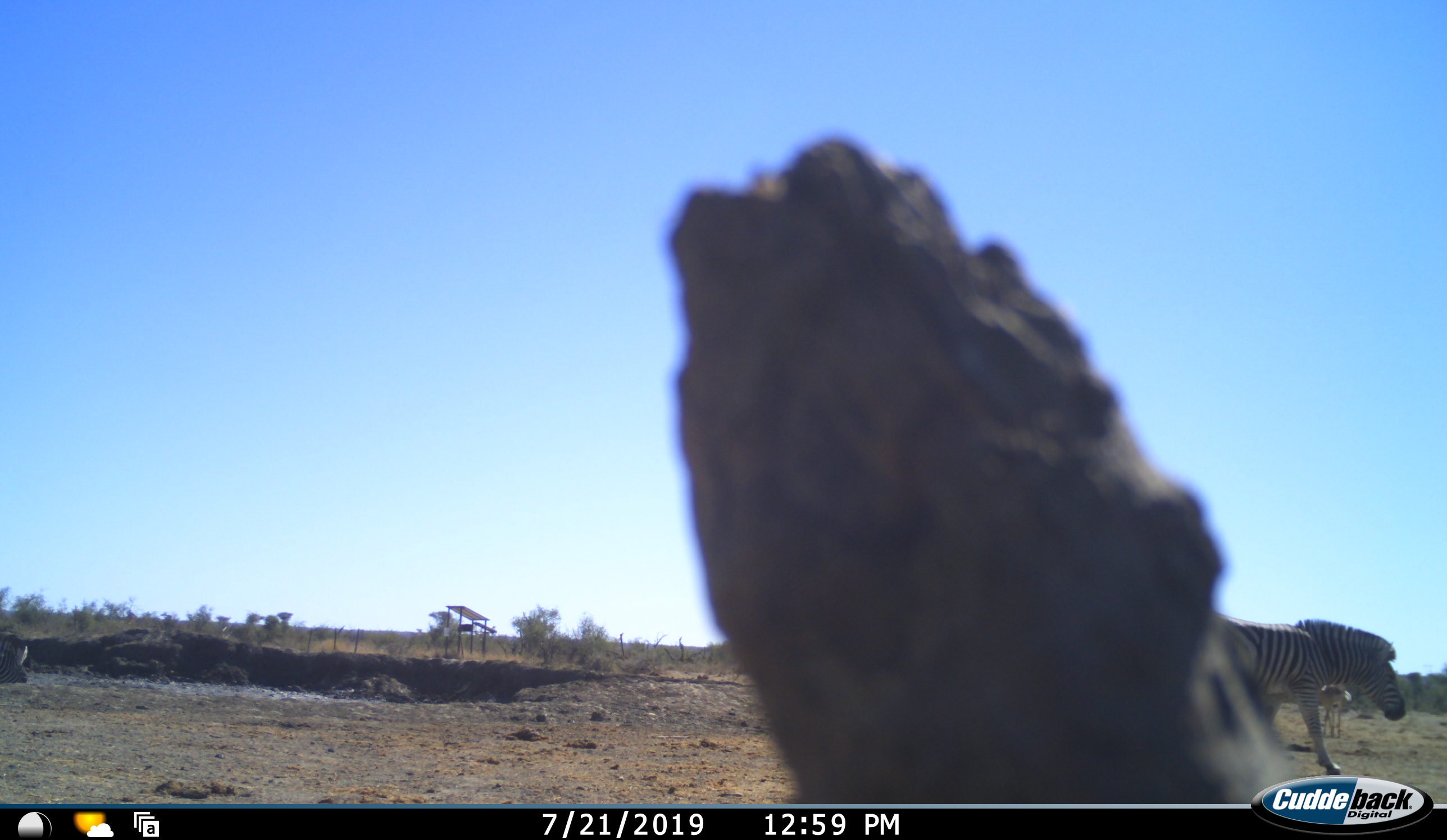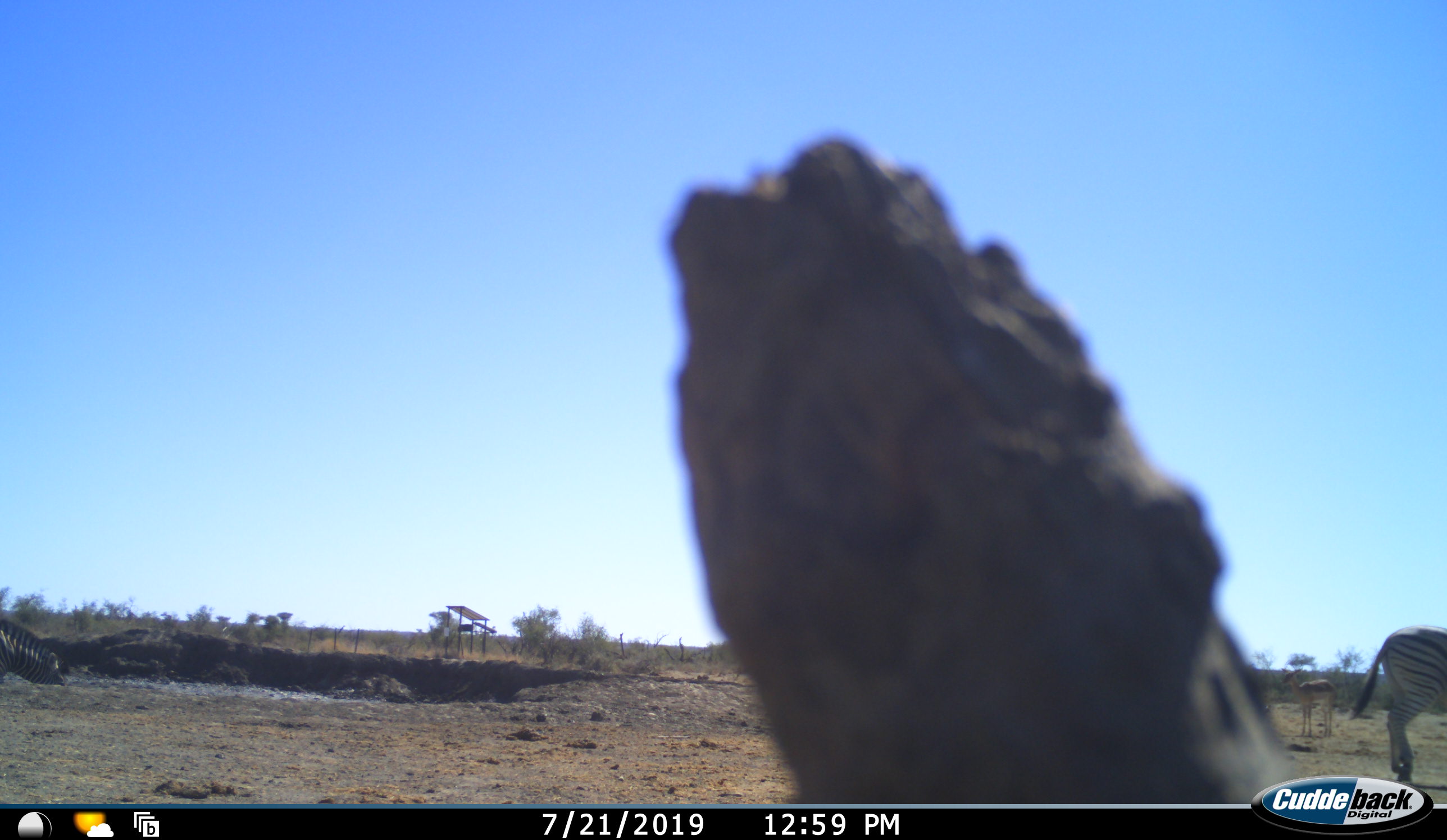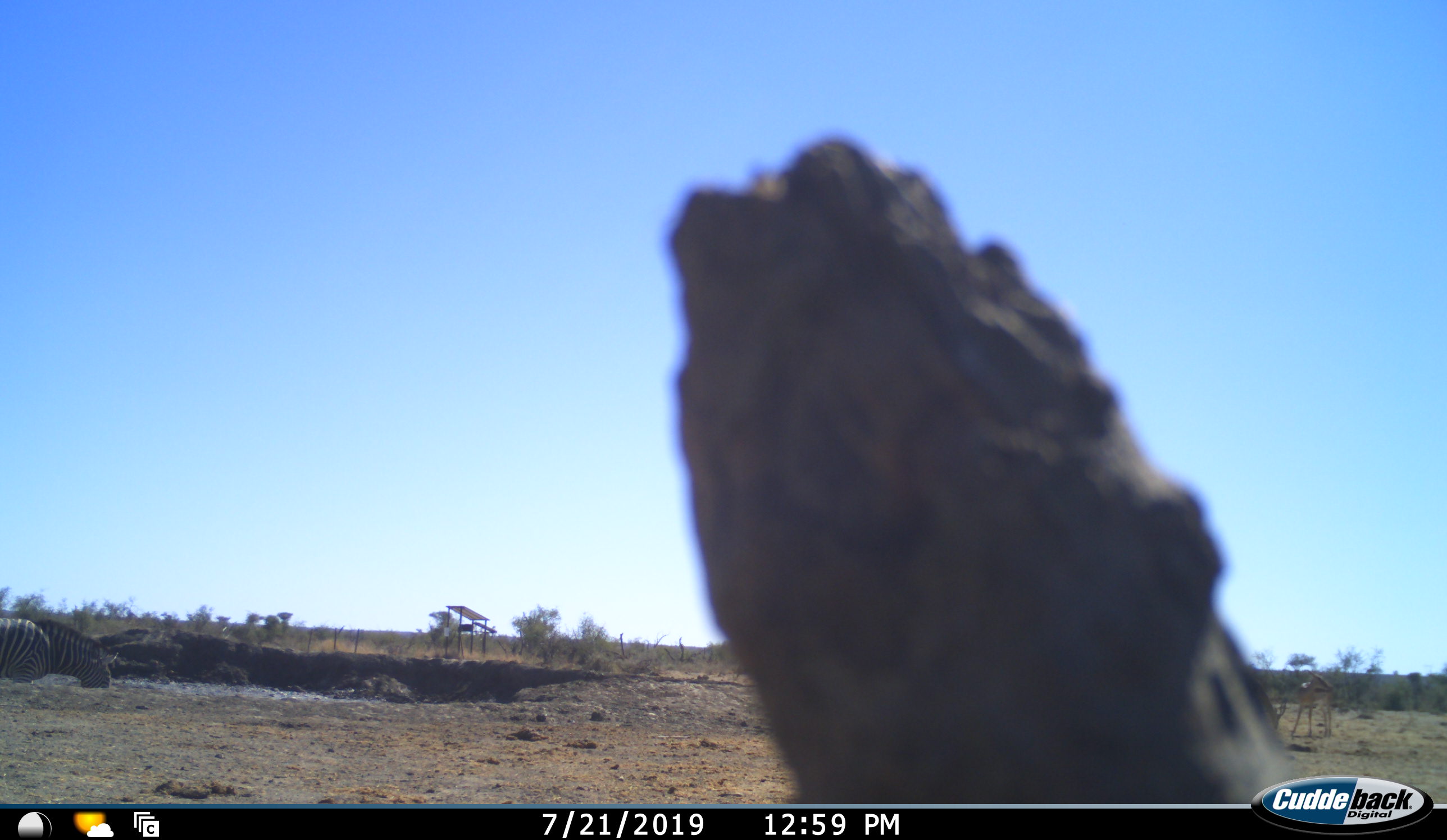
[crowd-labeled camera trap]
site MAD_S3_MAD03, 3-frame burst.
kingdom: Animalia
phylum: Chordata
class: Mammalia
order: Perissodactyla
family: Equidae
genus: Equus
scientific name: Equus quagga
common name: plains zebra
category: zebraplains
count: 2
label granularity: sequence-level